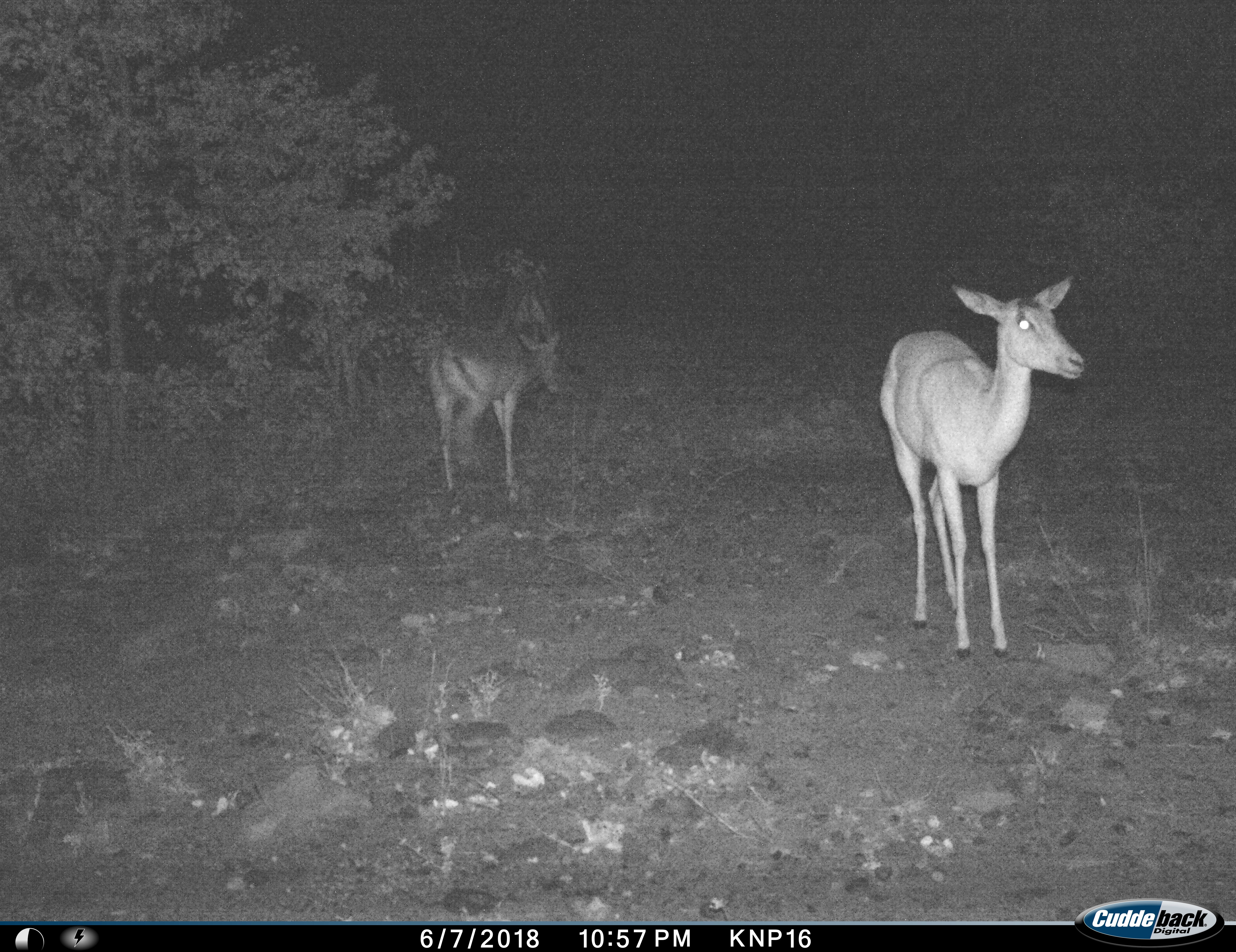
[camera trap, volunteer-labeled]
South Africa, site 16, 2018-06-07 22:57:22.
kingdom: Animalia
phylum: Chordata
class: Mammalia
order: Artiodactyla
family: Bovidae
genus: Aepyceros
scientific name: Aepyceros melampus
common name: impala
Impala (Aepyceros melampus), count 2. Behavior (volunteer vote fractions): standing 100%, resting 0%, moving 30%, interacting 0%. Young present (vote fraction): 0%. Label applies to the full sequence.